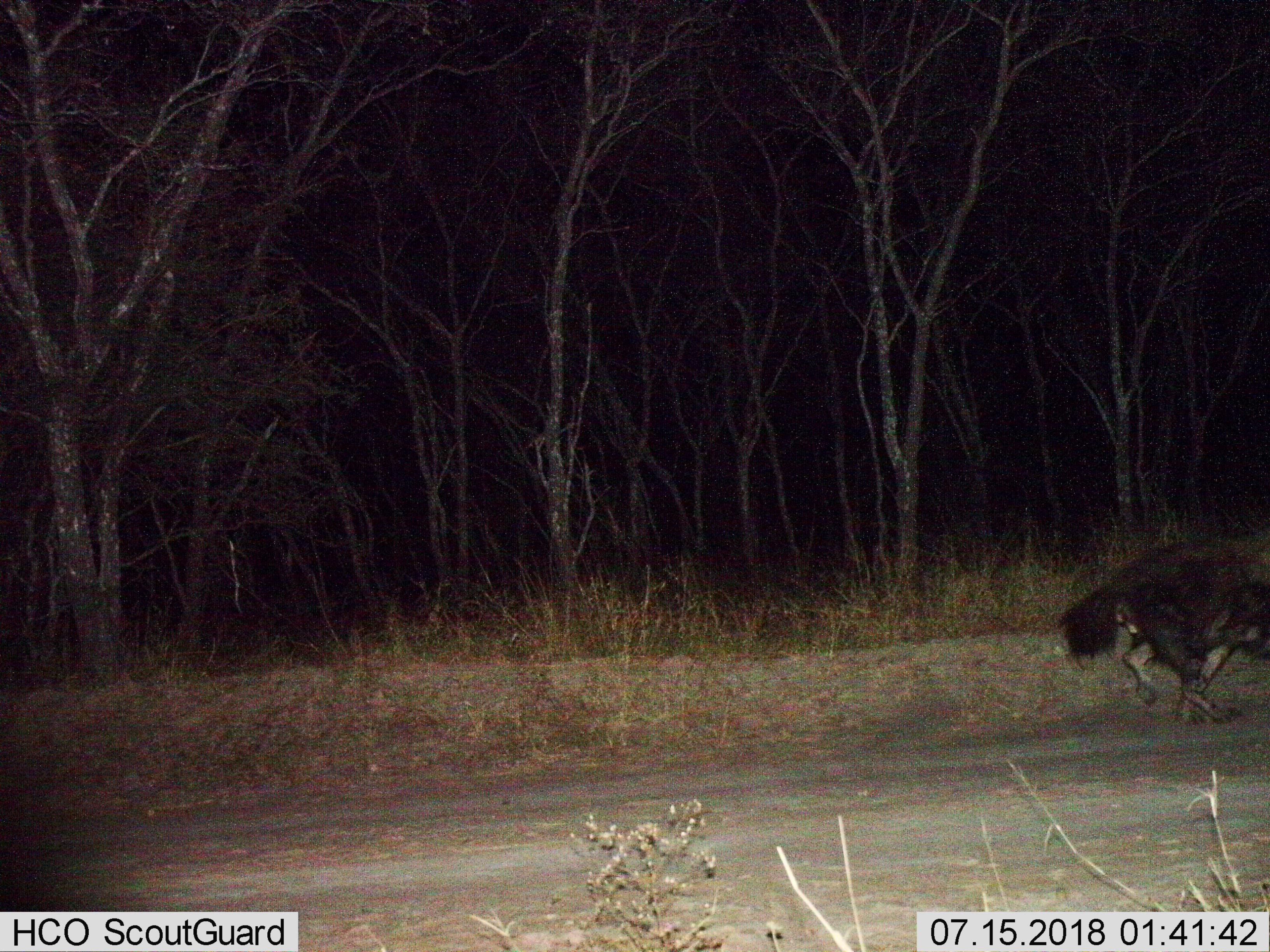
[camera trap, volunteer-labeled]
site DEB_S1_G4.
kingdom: Animalia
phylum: Chordata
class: Mammalia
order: Carnivora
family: Hyaenidae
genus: Parahyaena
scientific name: Parahyaena brunnea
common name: brown hyena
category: hyenabrown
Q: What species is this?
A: Hyenabrown (brown hyena) (Parahyaena brunnea).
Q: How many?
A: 1.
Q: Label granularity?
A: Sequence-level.